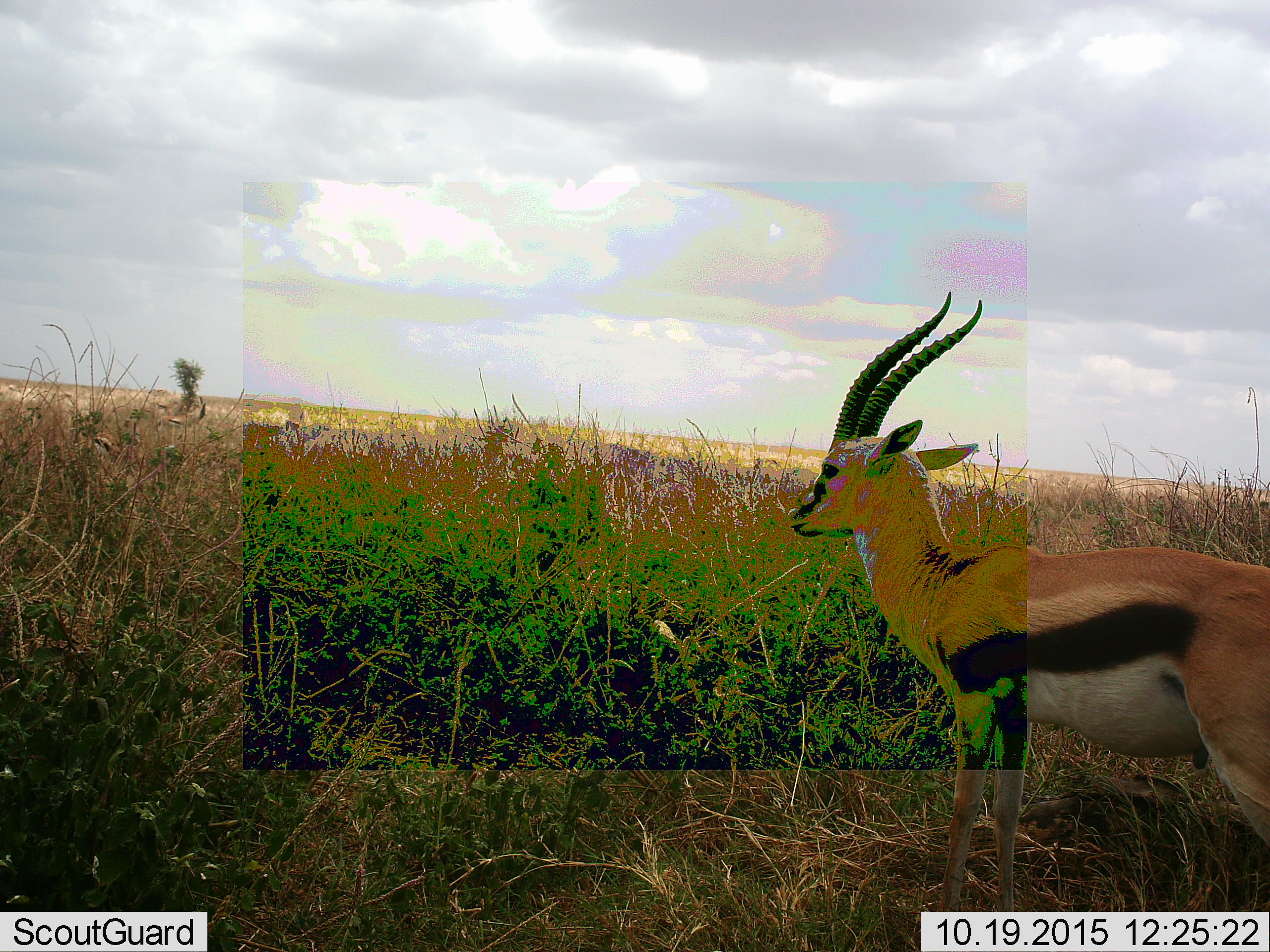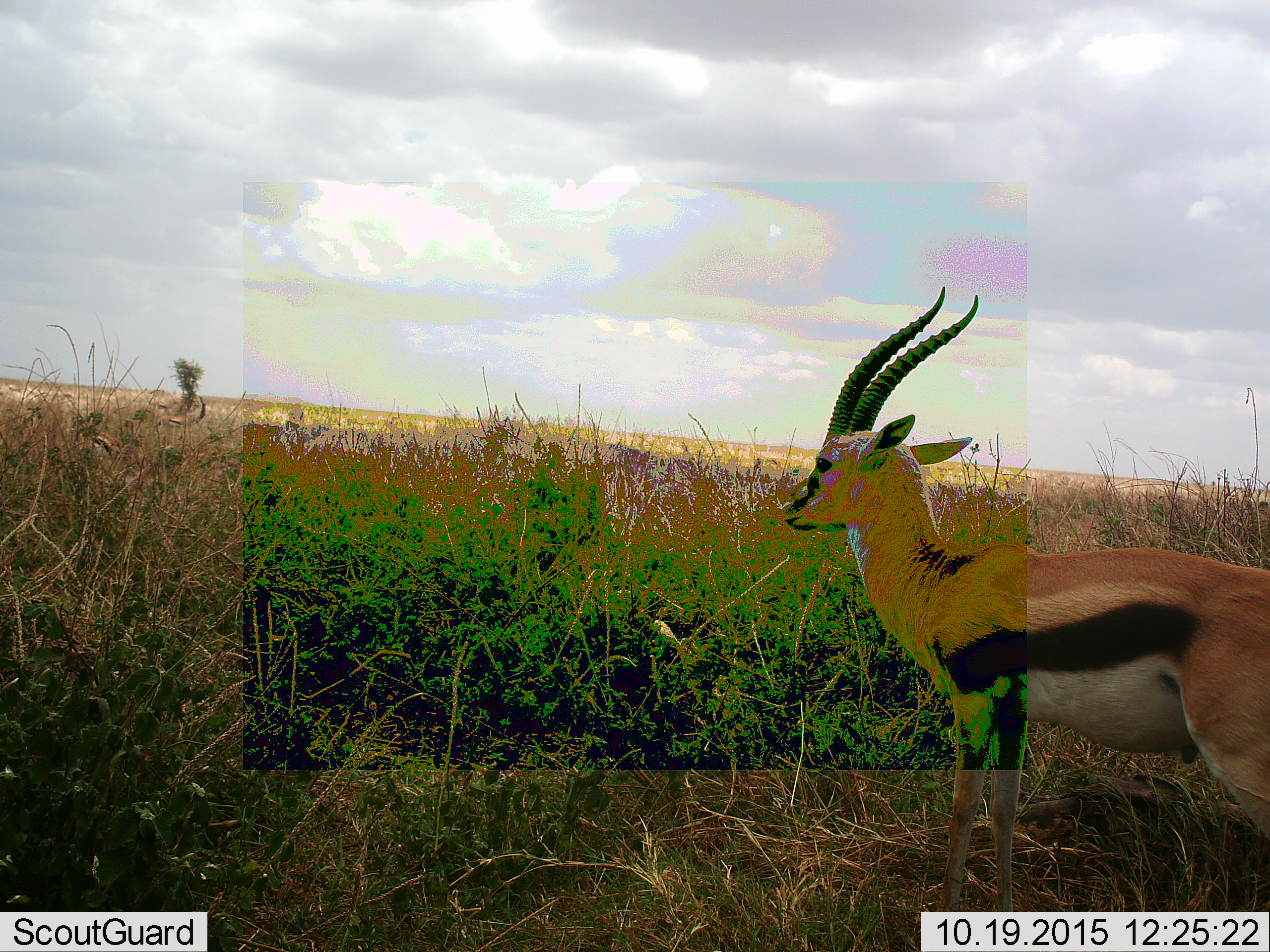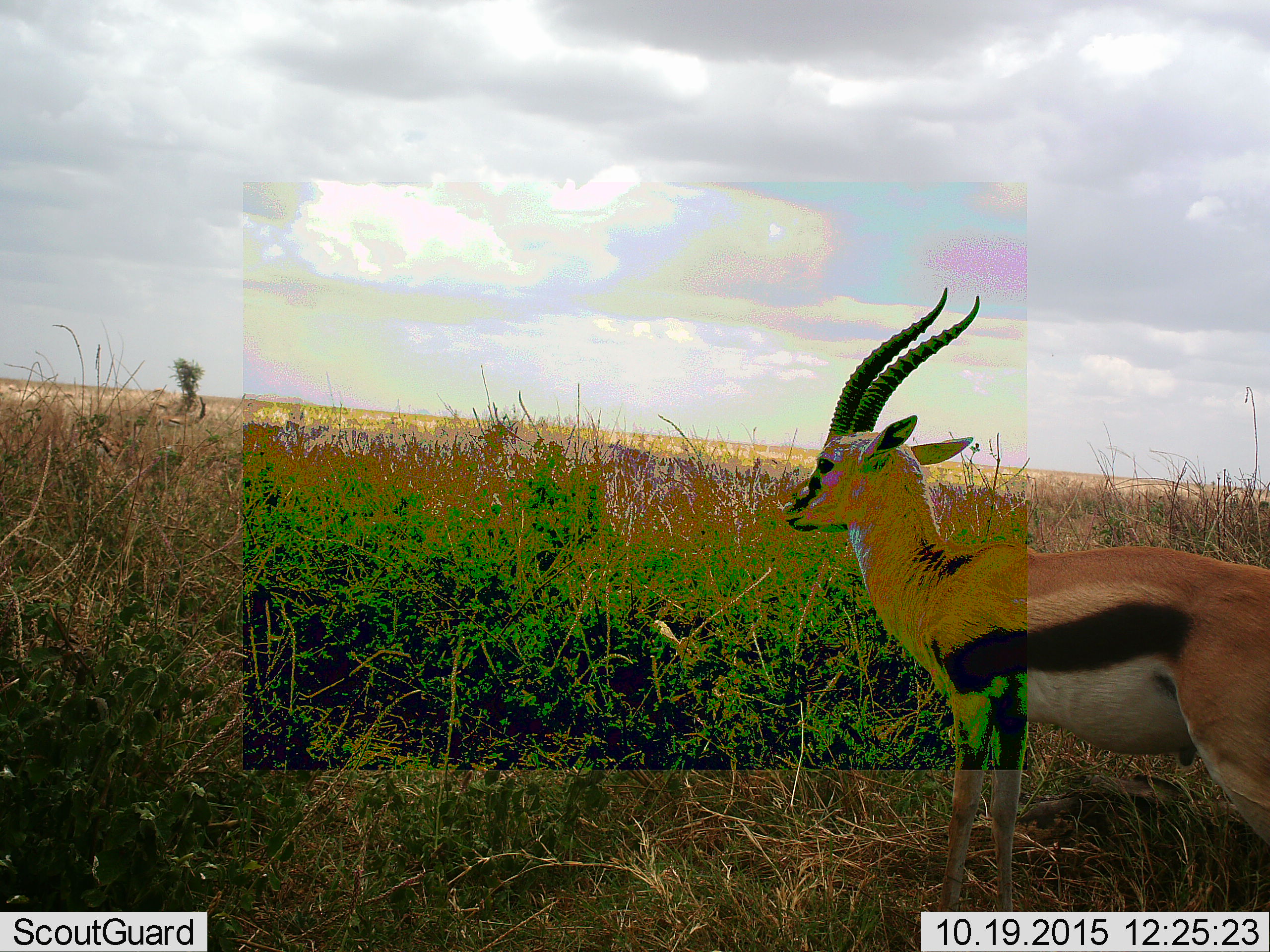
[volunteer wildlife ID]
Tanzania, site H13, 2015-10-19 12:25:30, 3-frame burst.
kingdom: Animalia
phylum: Chordata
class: Mammalia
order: Artiodactyla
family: Bovidae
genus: Eudorcas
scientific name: Eudorcas thomsonii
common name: thomson's gazelle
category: gazellethomsons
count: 1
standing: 100%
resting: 0%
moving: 10%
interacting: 0%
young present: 0%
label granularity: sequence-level